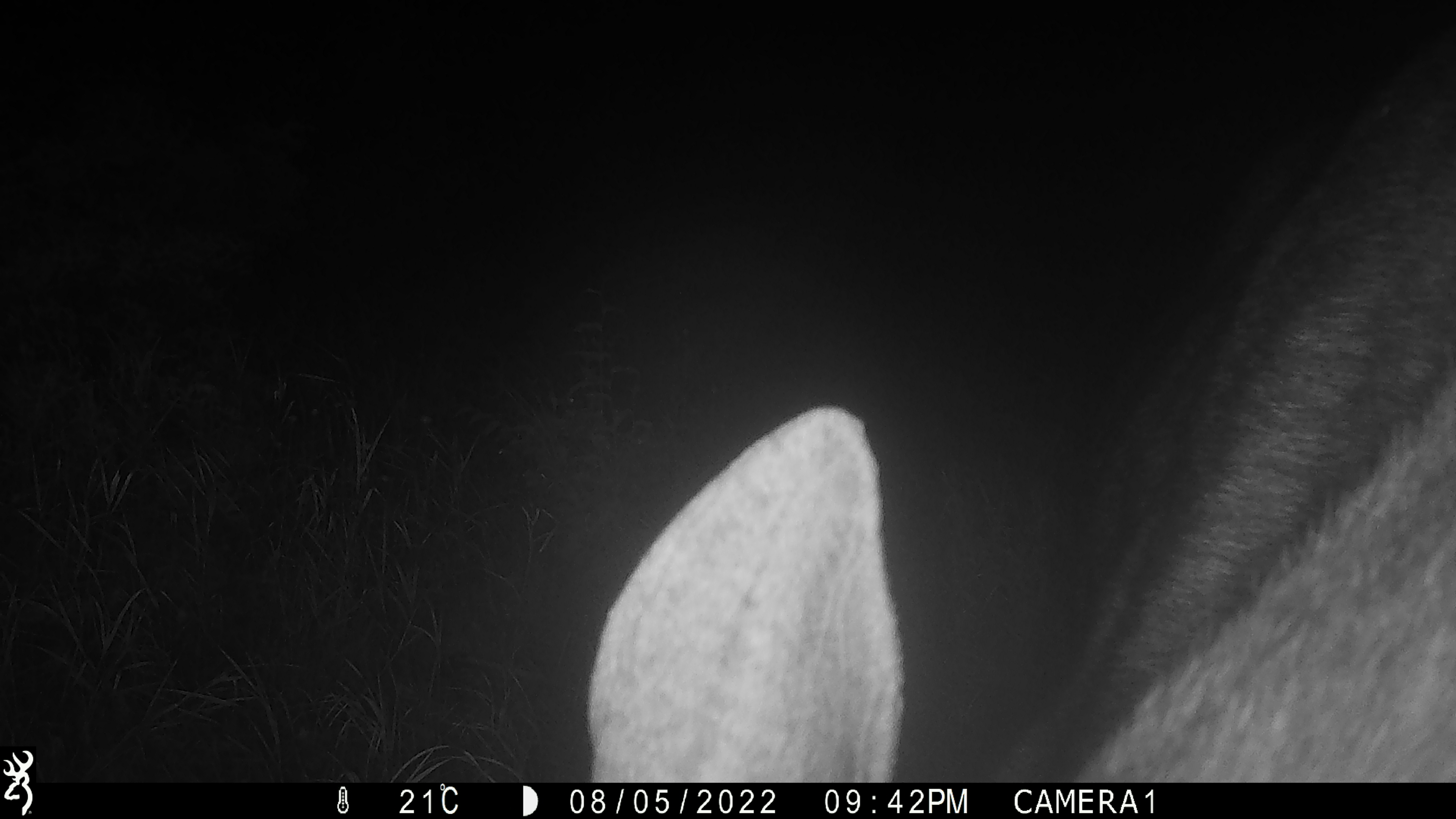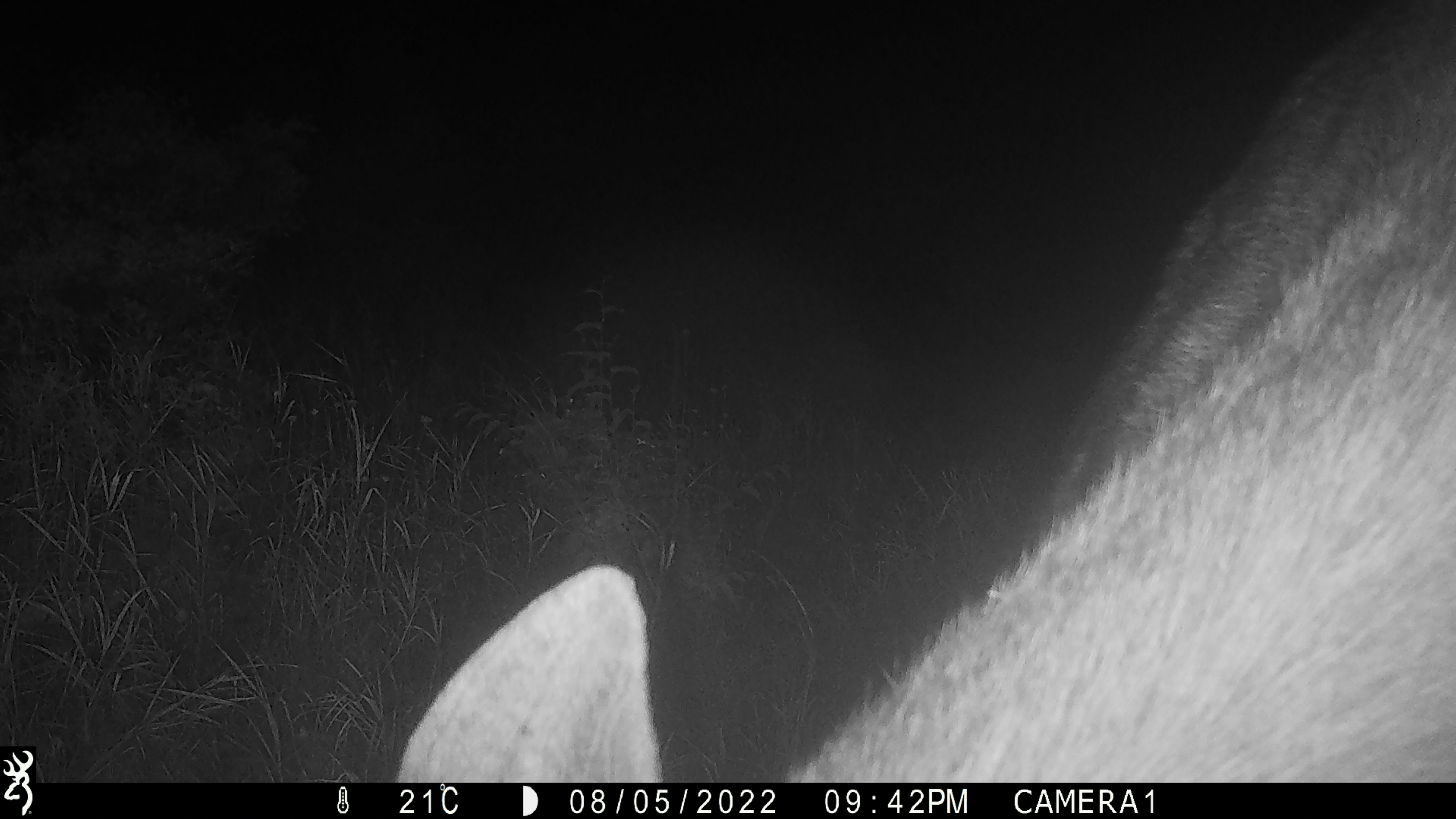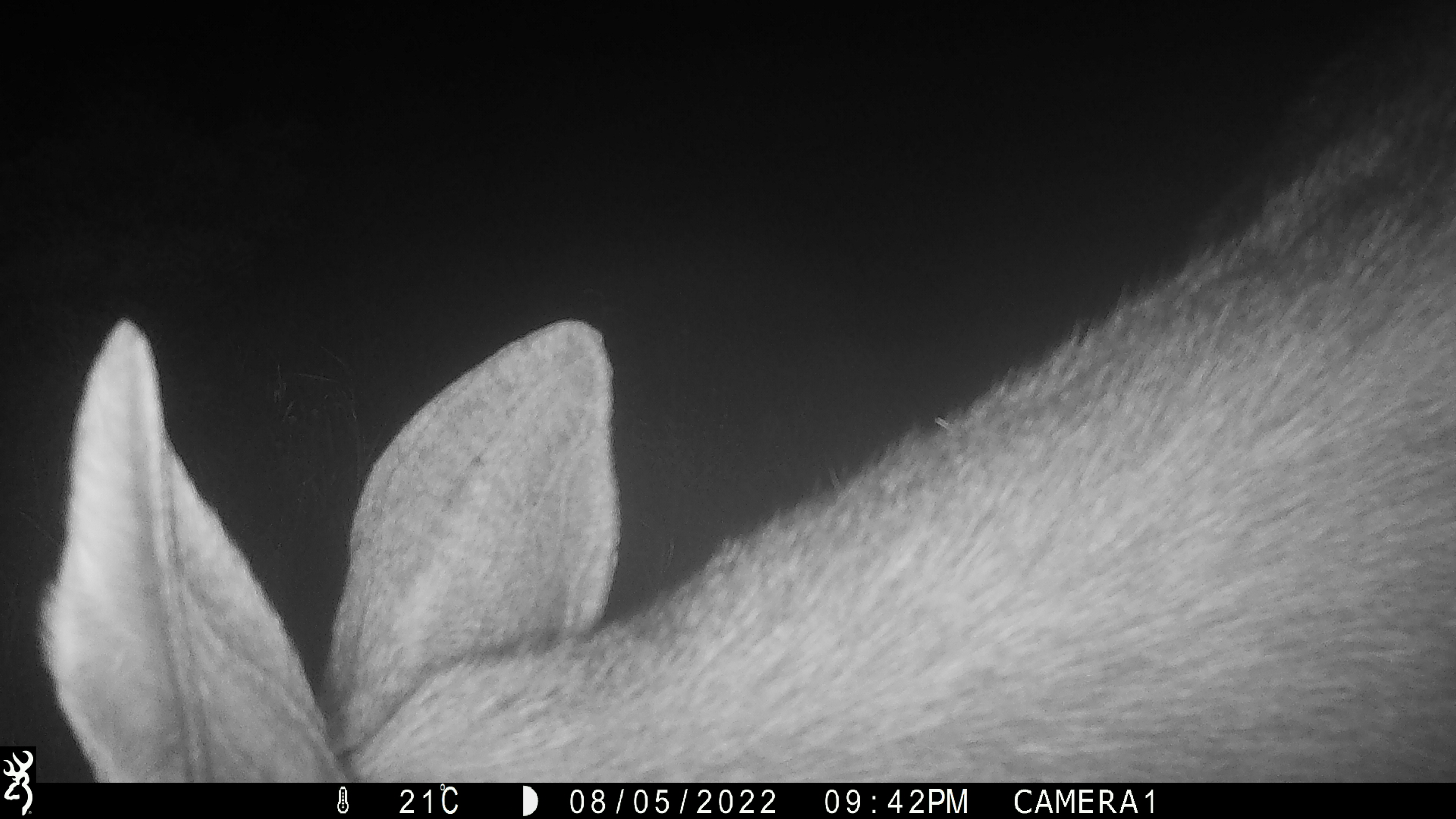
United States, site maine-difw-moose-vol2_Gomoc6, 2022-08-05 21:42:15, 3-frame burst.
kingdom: Animalia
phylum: Chordata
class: Mammalia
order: Artiodactyla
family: Cervidae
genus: Alces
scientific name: Alces alces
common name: moose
Moose (Alces alces).